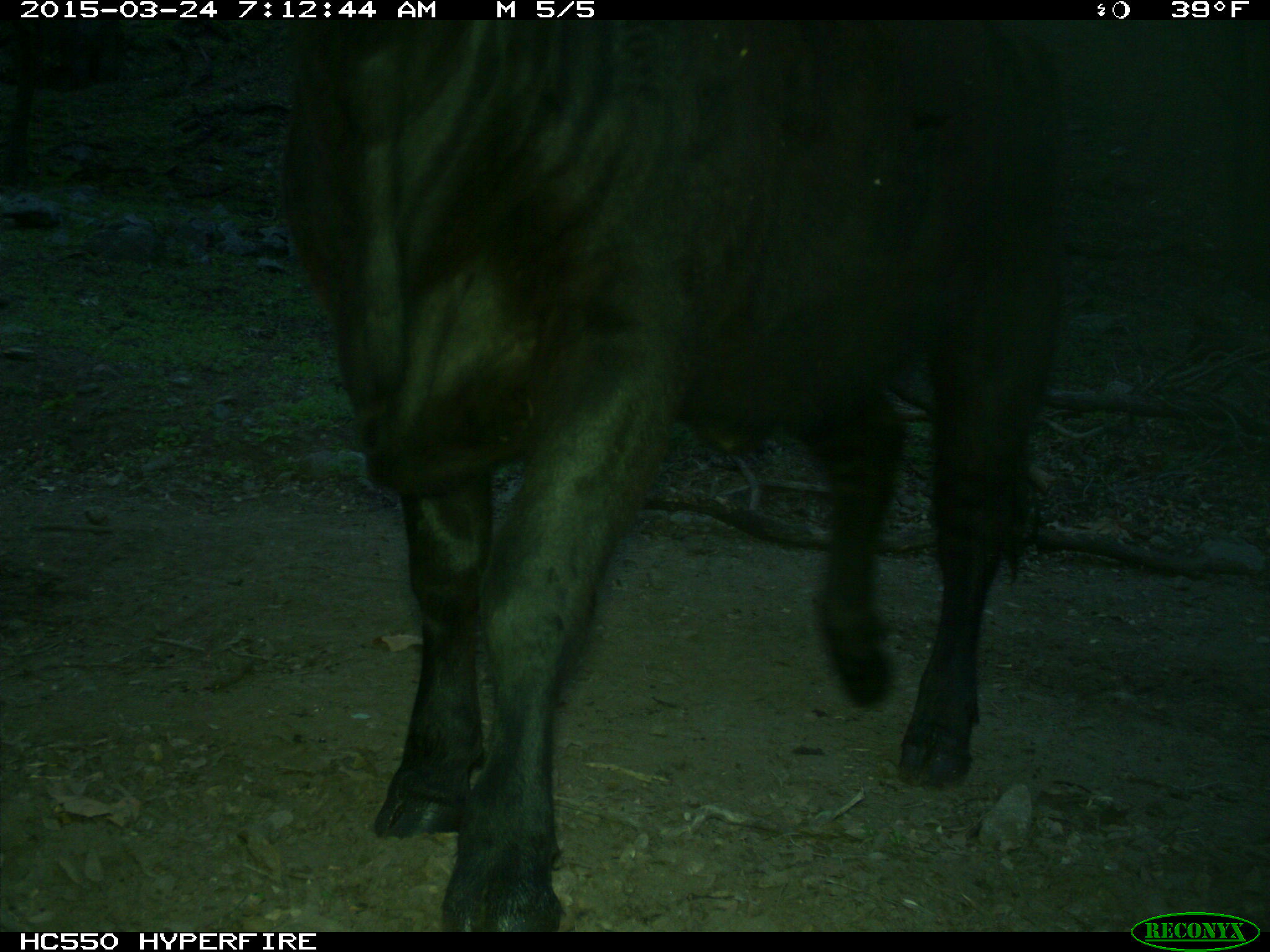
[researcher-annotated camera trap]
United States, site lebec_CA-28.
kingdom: Animalia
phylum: Chordata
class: Mammalia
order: Artiodactyla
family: Bovidae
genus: Bos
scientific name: Bos taurus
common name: domestic cow